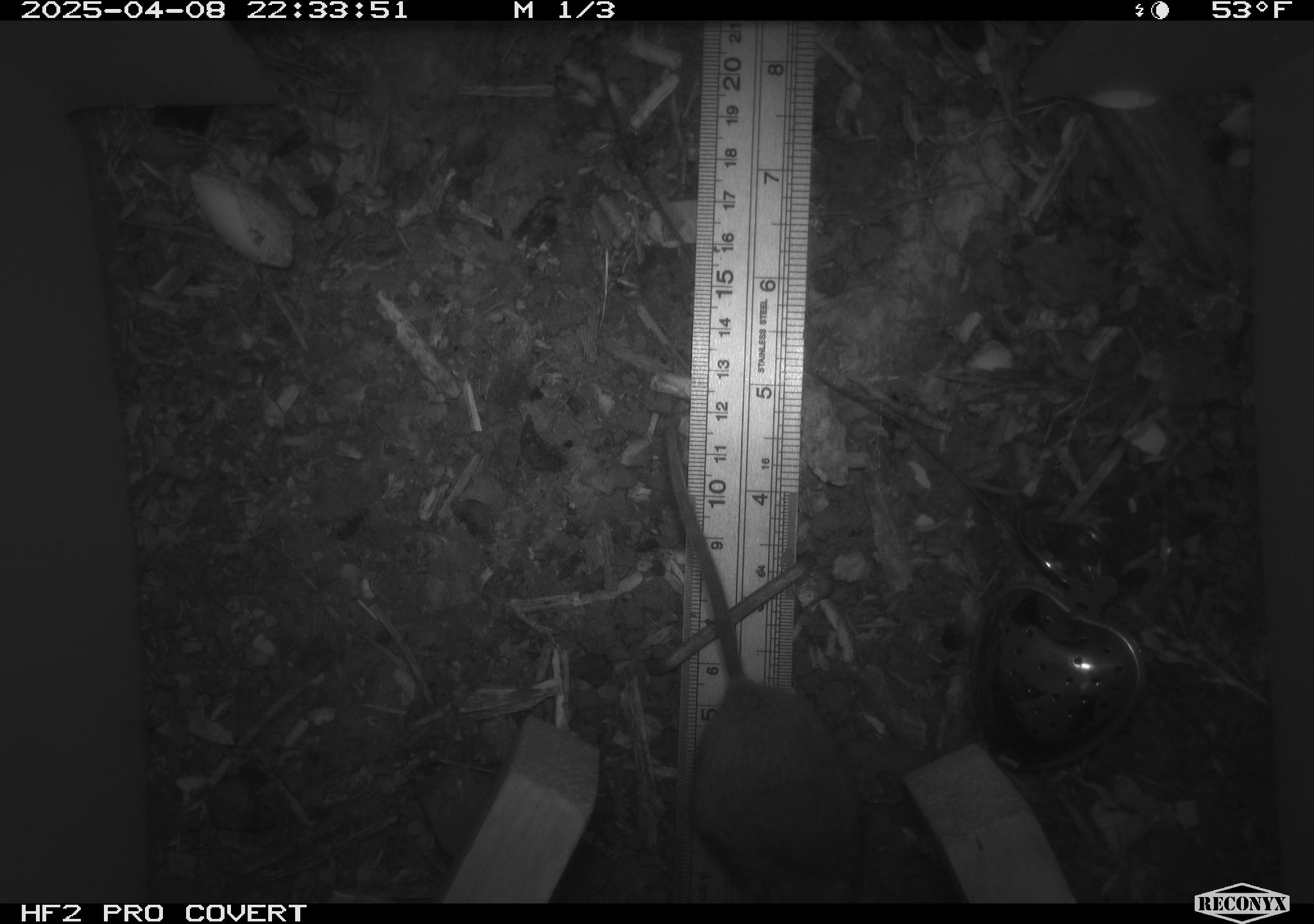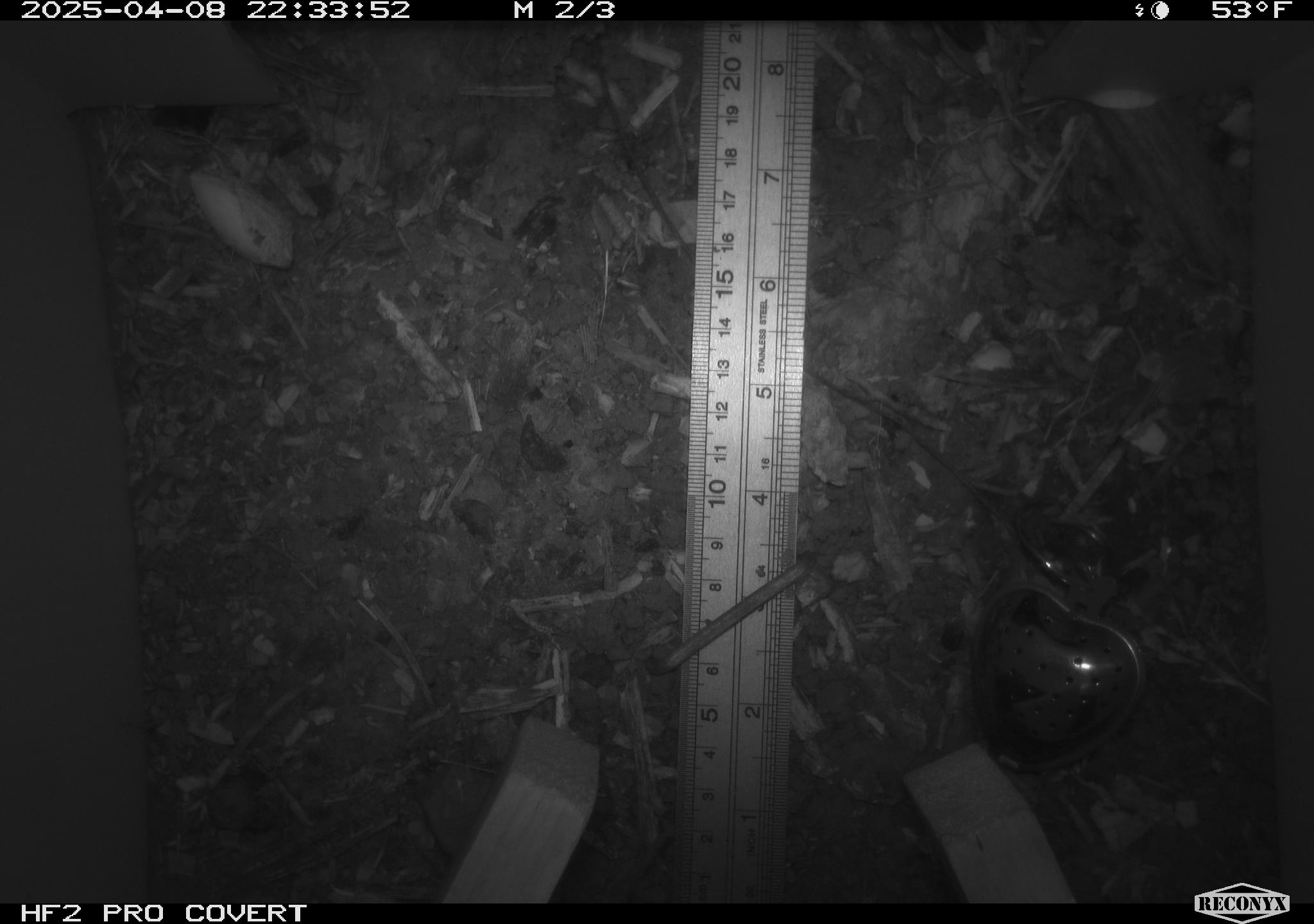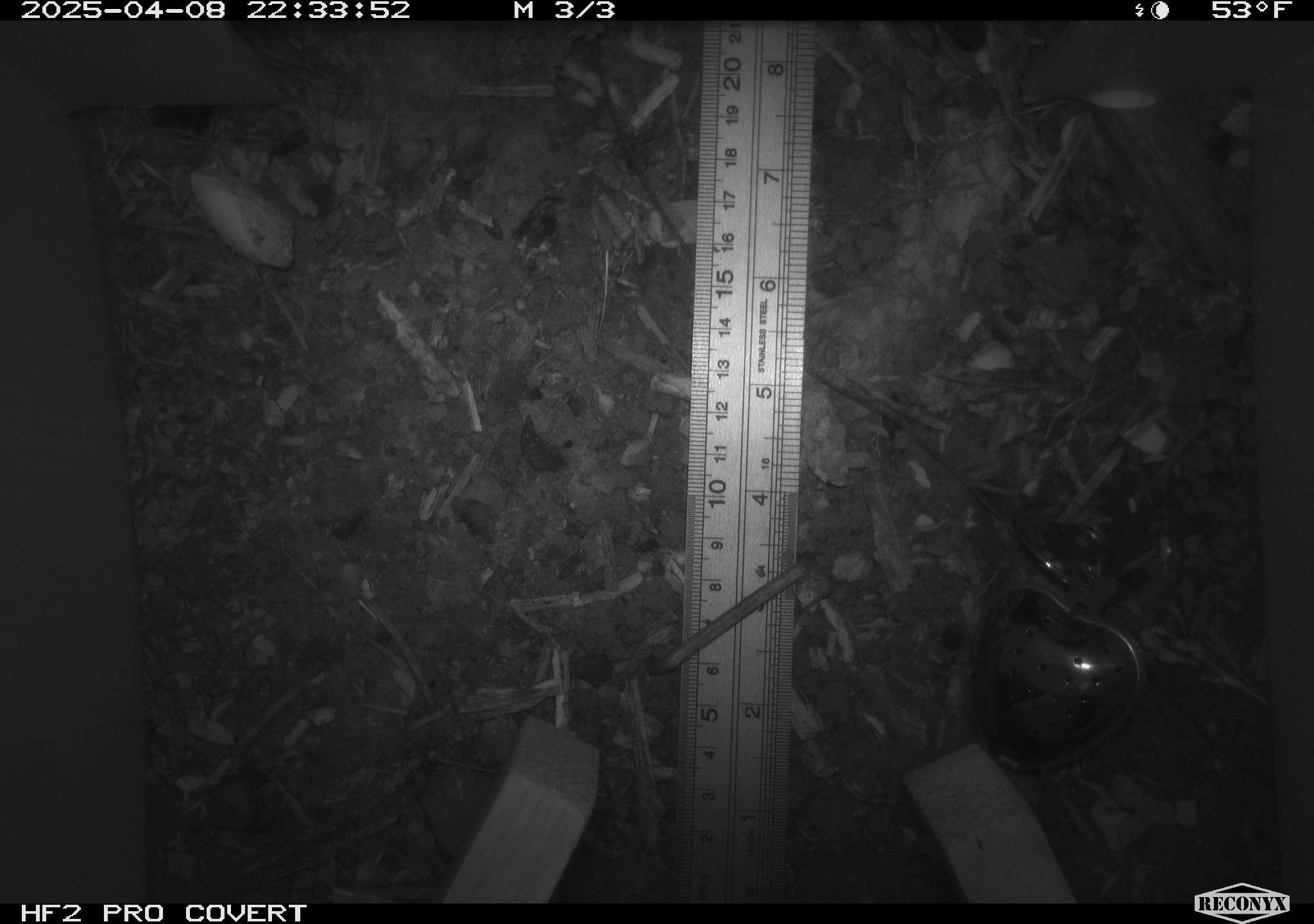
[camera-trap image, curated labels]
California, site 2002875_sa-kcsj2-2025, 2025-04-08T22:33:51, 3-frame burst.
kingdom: Animalia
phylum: Chordata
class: Mammalia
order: Rodentia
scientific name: Rodentia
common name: rodent